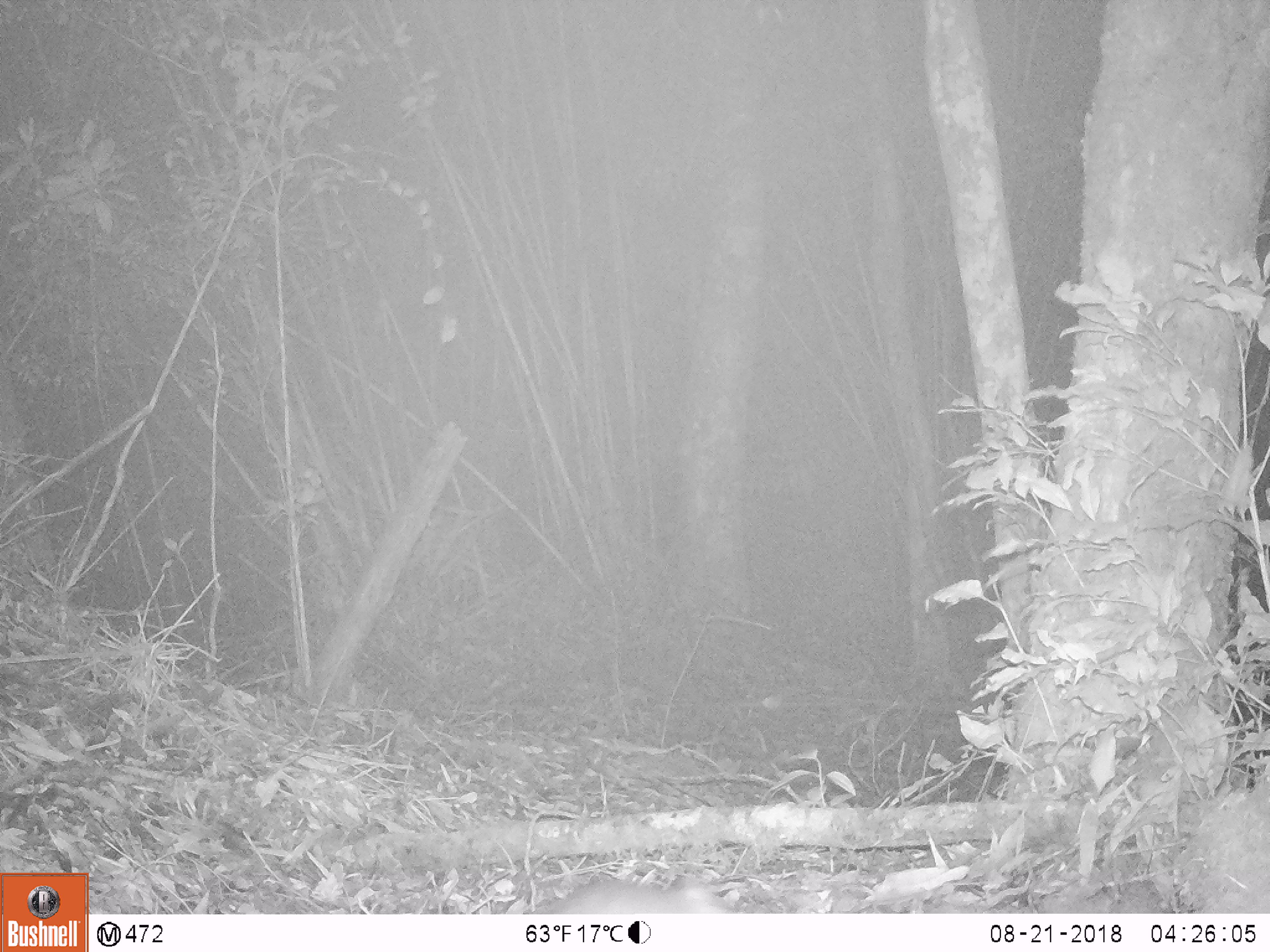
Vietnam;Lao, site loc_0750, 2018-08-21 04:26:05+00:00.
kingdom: Animalia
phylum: Chordata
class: Mammalia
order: Rodentia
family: Muridae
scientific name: Muridae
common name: old-world mice and rats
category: unidentified murid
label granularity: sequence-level